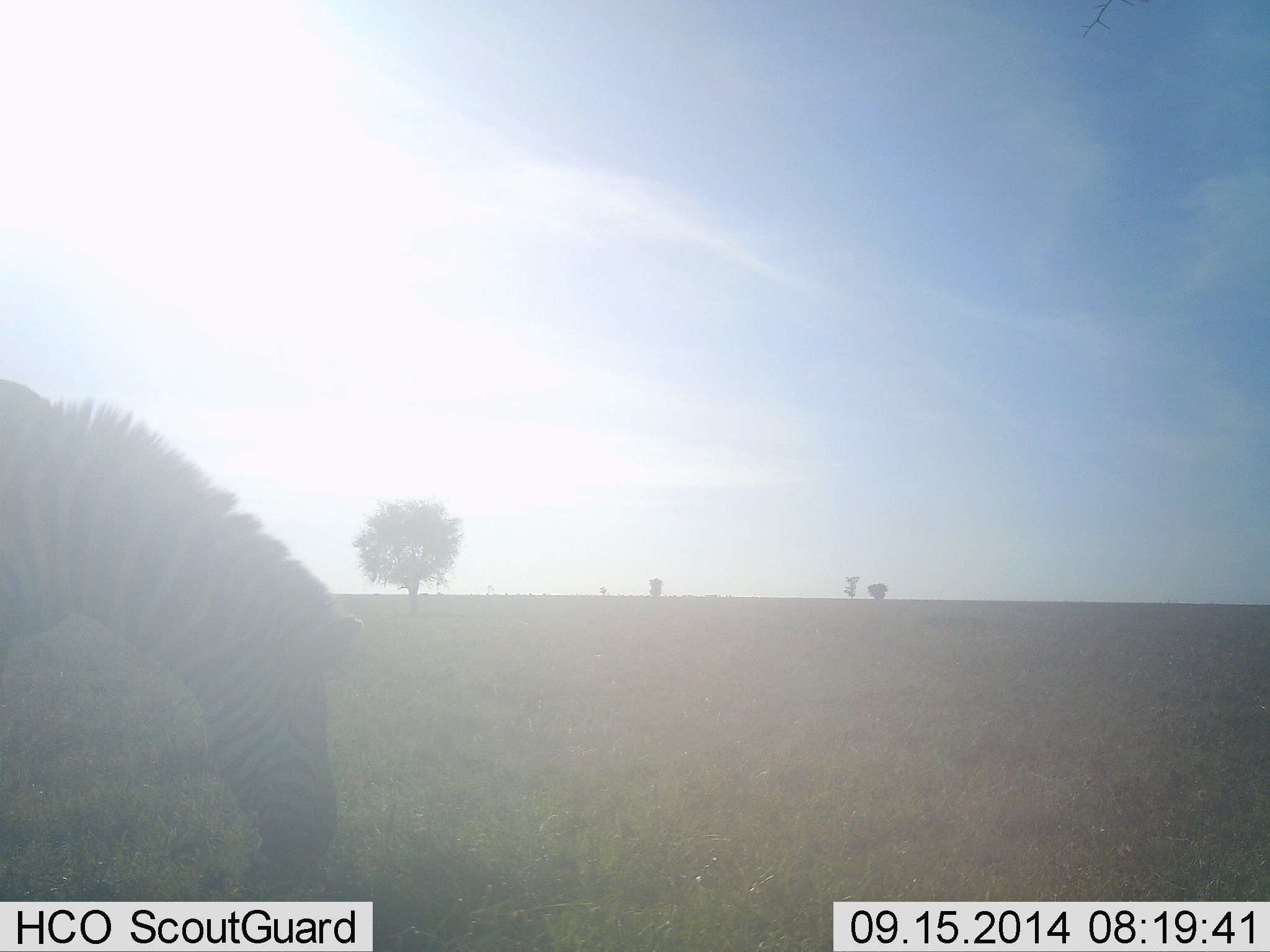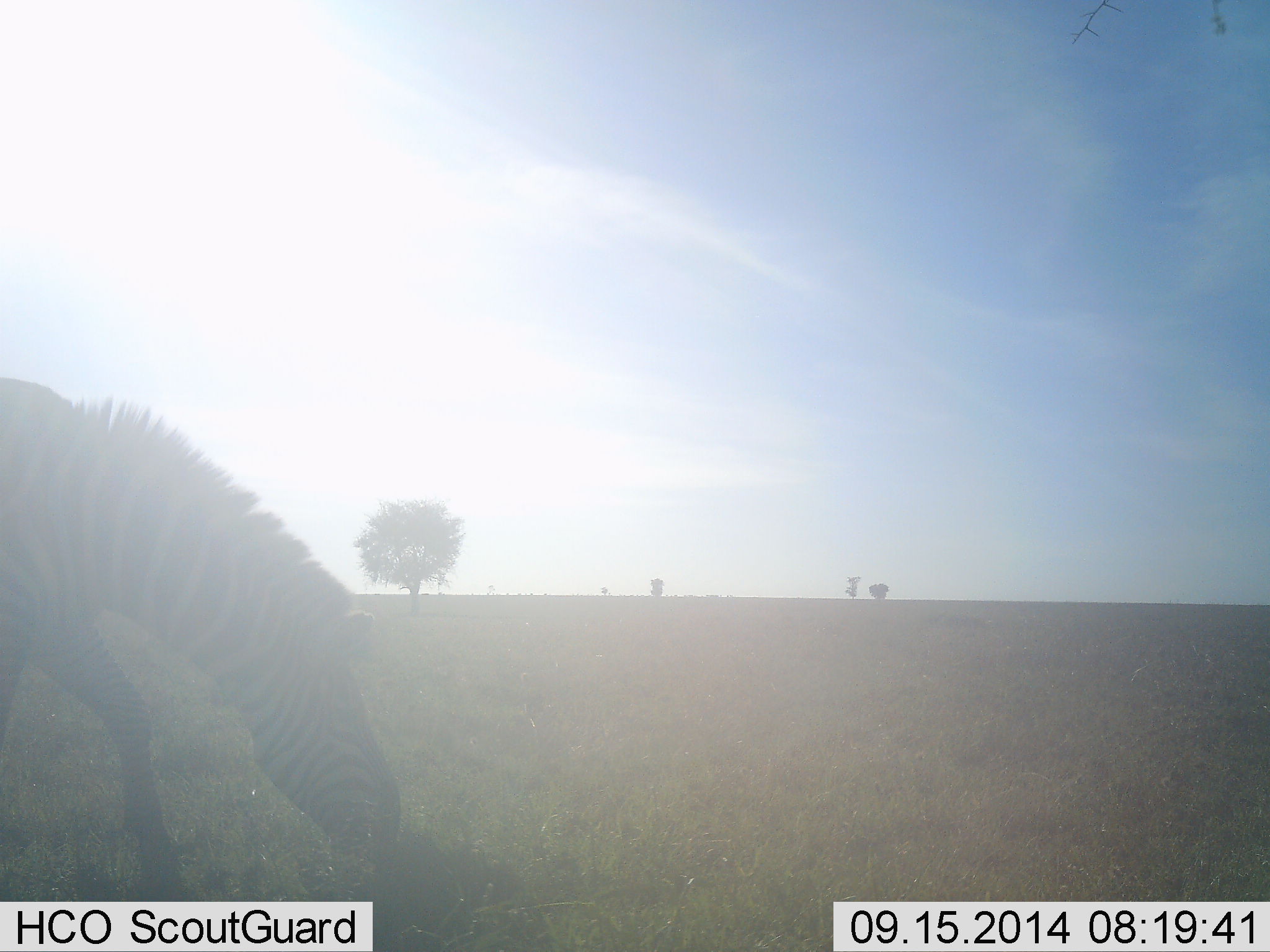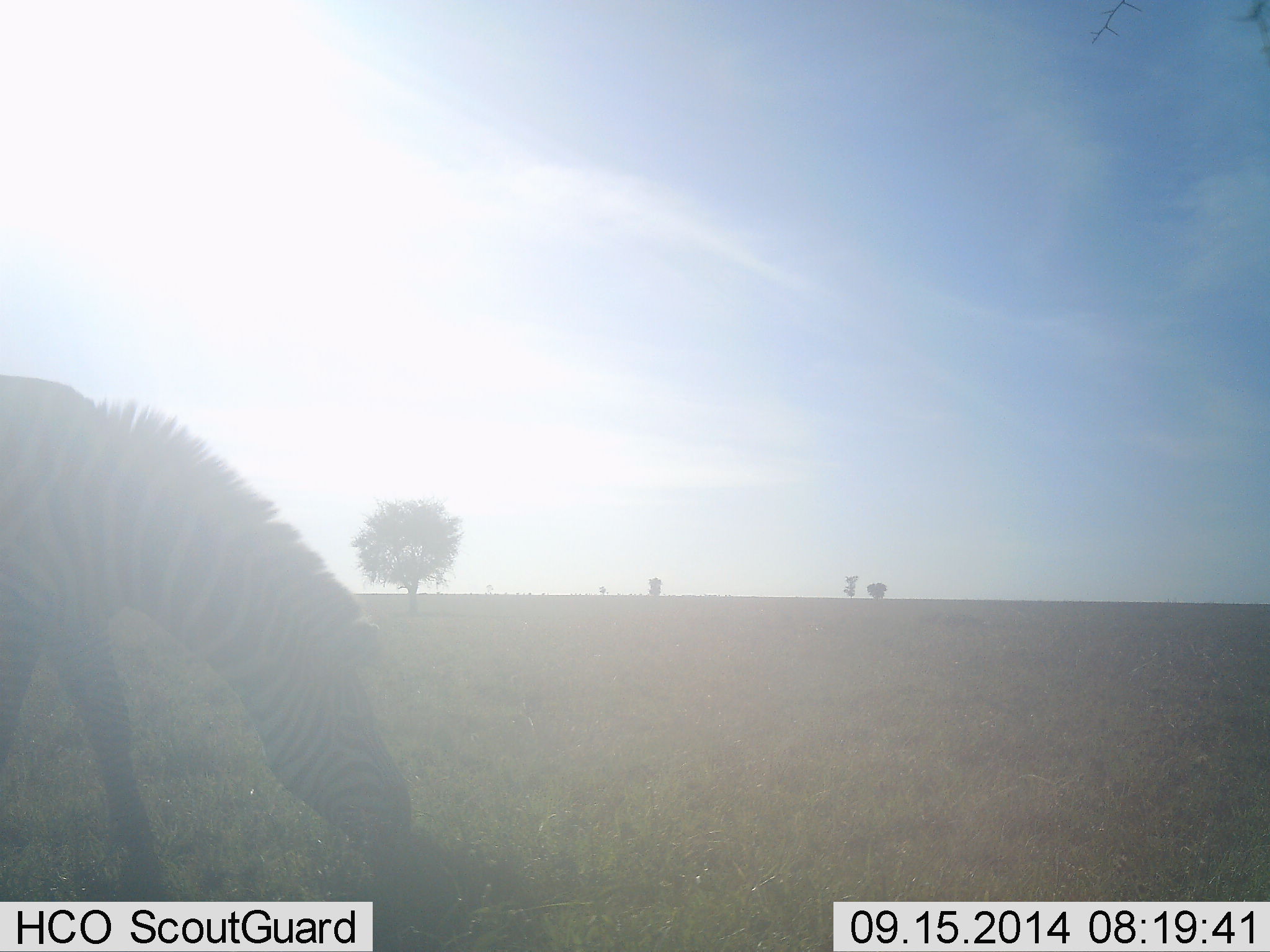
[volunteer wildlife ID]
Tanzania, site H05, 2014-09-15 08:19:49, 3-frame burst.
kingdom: Animalia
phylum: Chordata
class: Mammalia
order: Perissodactyla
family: Equidae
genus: Equus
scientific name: Equus quagga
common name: plains zebra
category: zebra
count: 1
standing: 10%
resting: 0%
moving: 0%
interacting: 0%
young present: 0%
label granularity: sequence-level